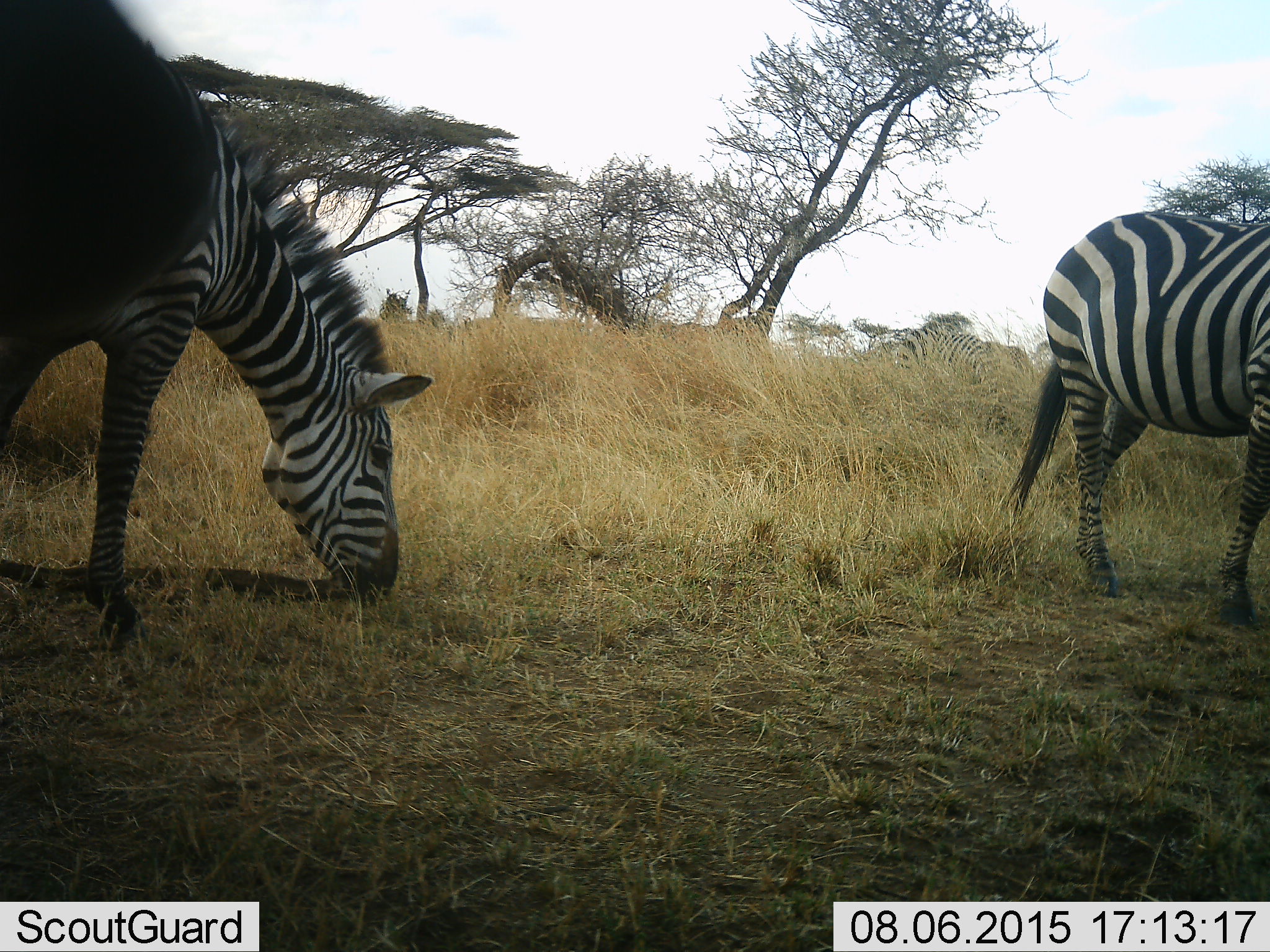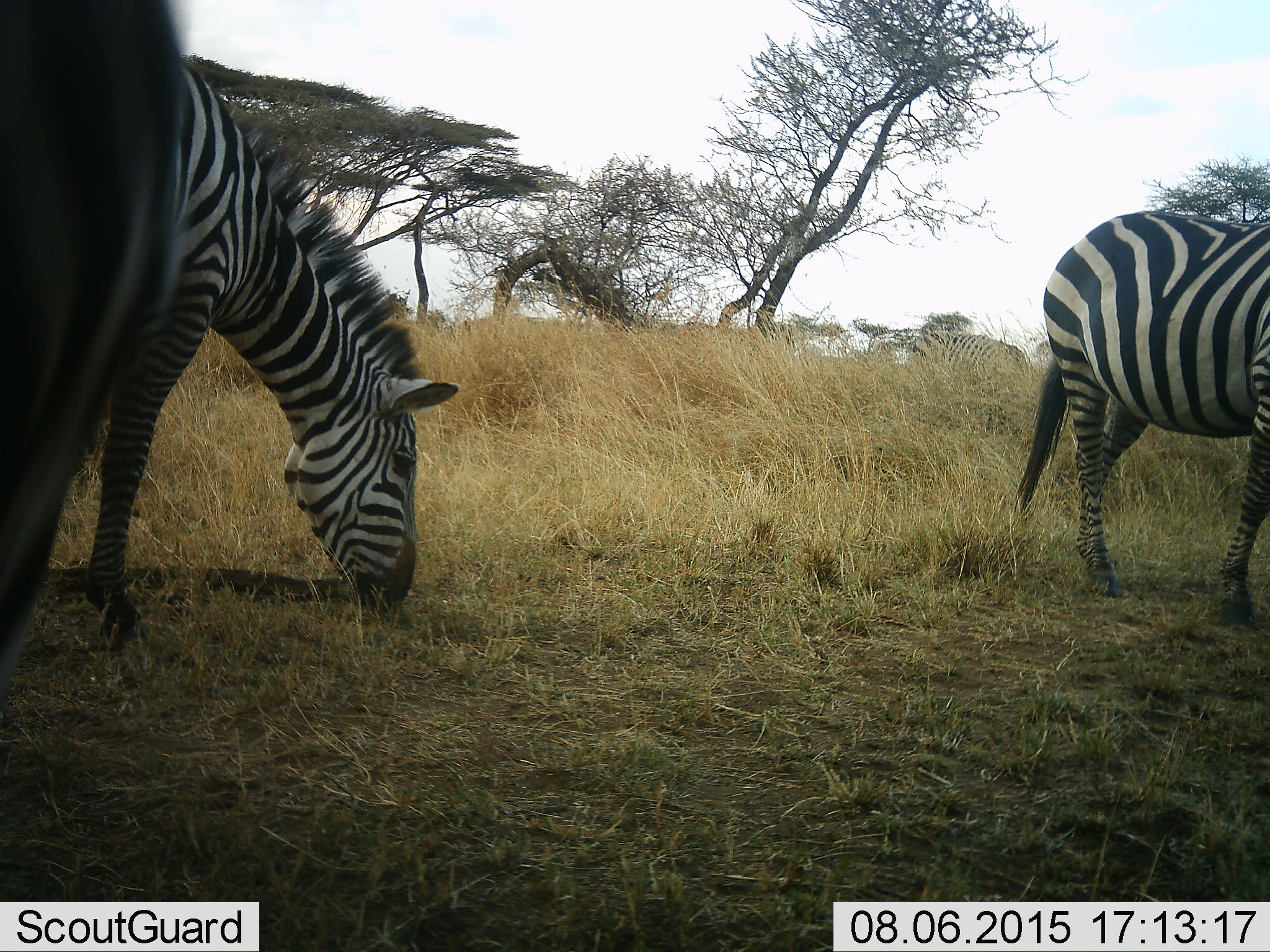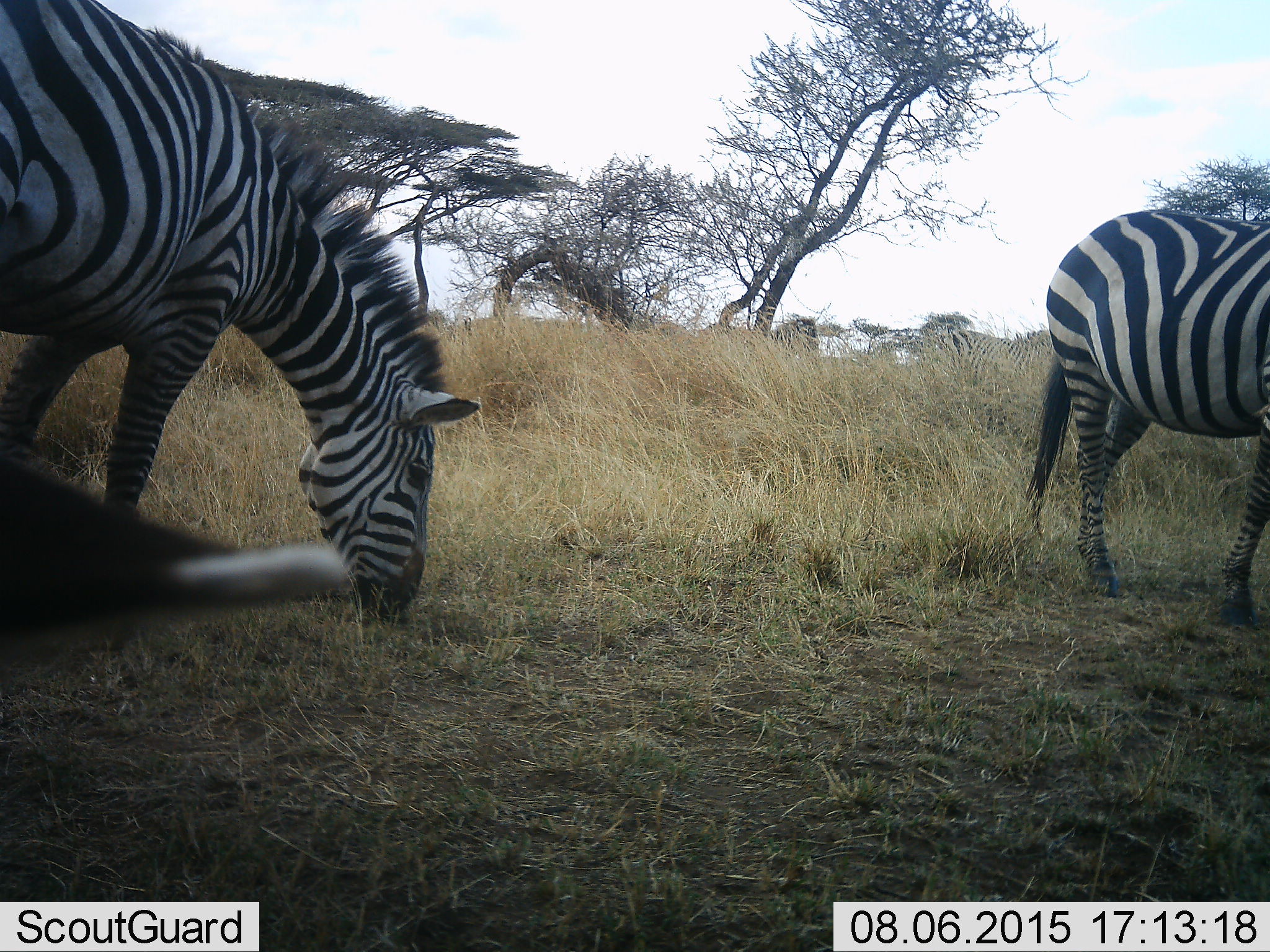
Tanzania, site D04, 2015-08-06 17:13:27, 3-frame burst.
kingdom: Animalia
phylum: Chordata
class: Mammalia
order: Perissodactyla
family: Equidae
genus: Equus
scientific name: Equus quagga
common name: plains zebra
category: zebra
Zebra (plains zebra) (Equus quagga), count 3. Behavior (volunteer vote fractions): standing 33%, resting 0%, moving 56%, interacting 0%. Young present (vote fraction): 0%. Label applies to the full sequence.